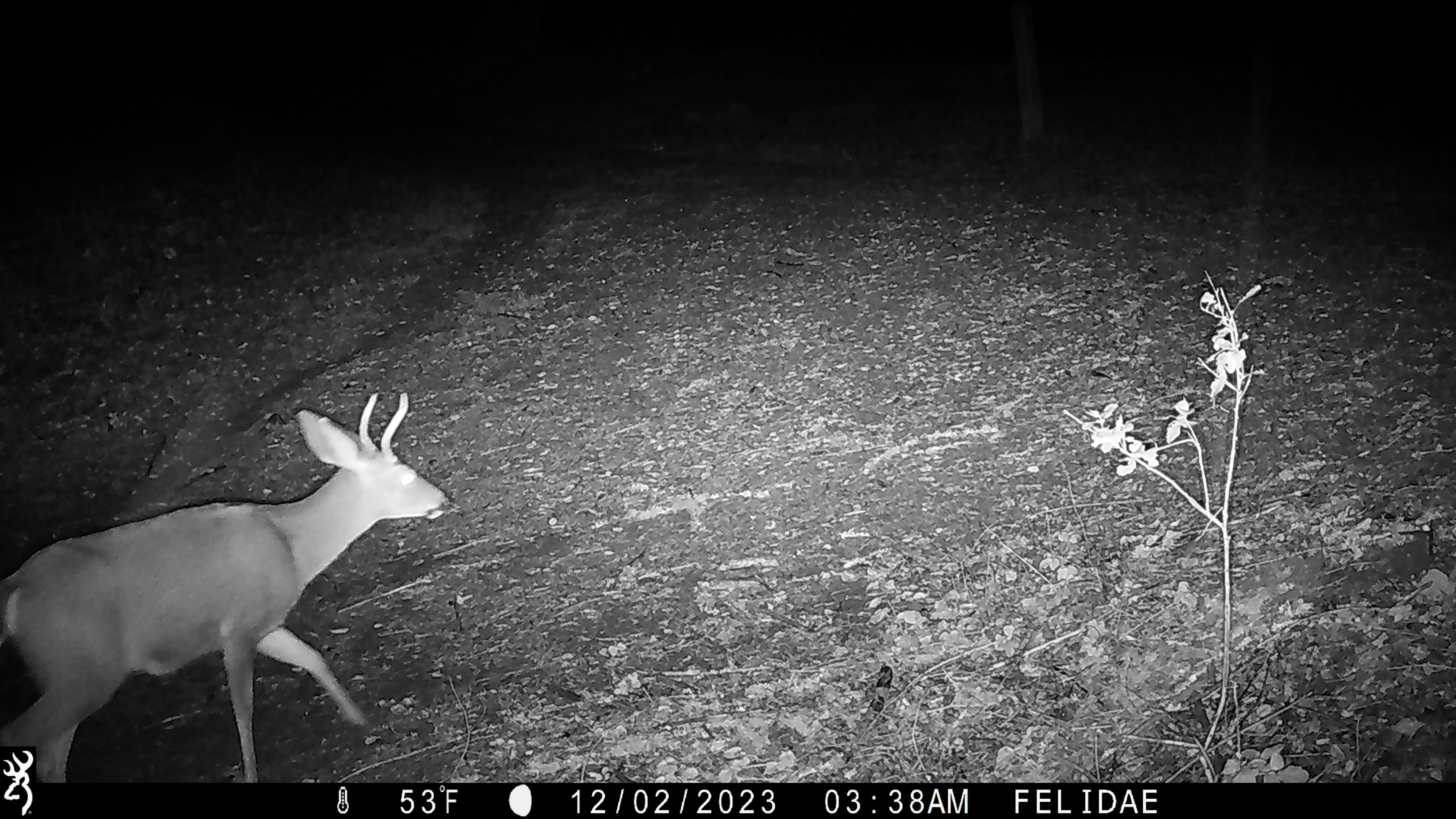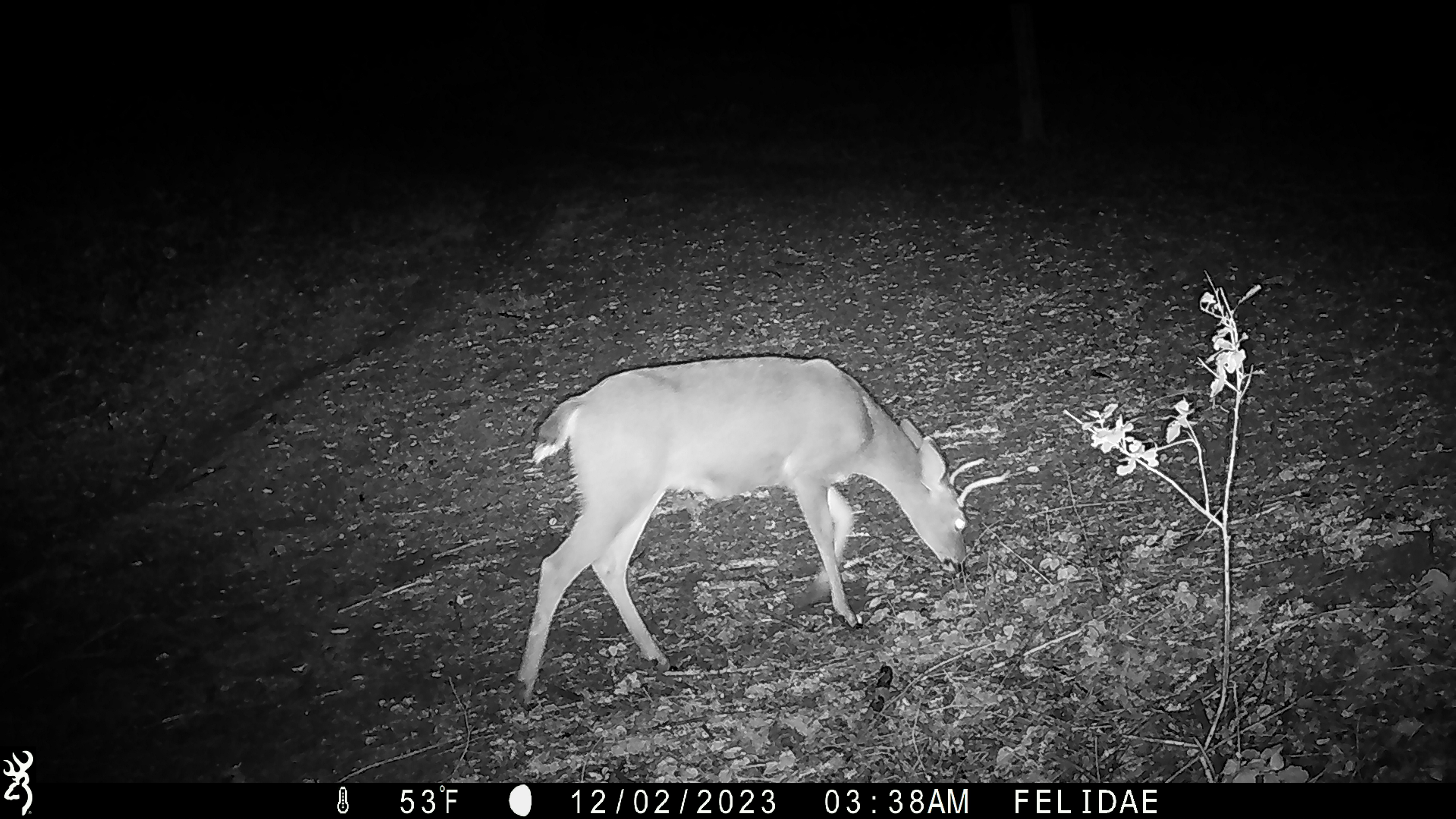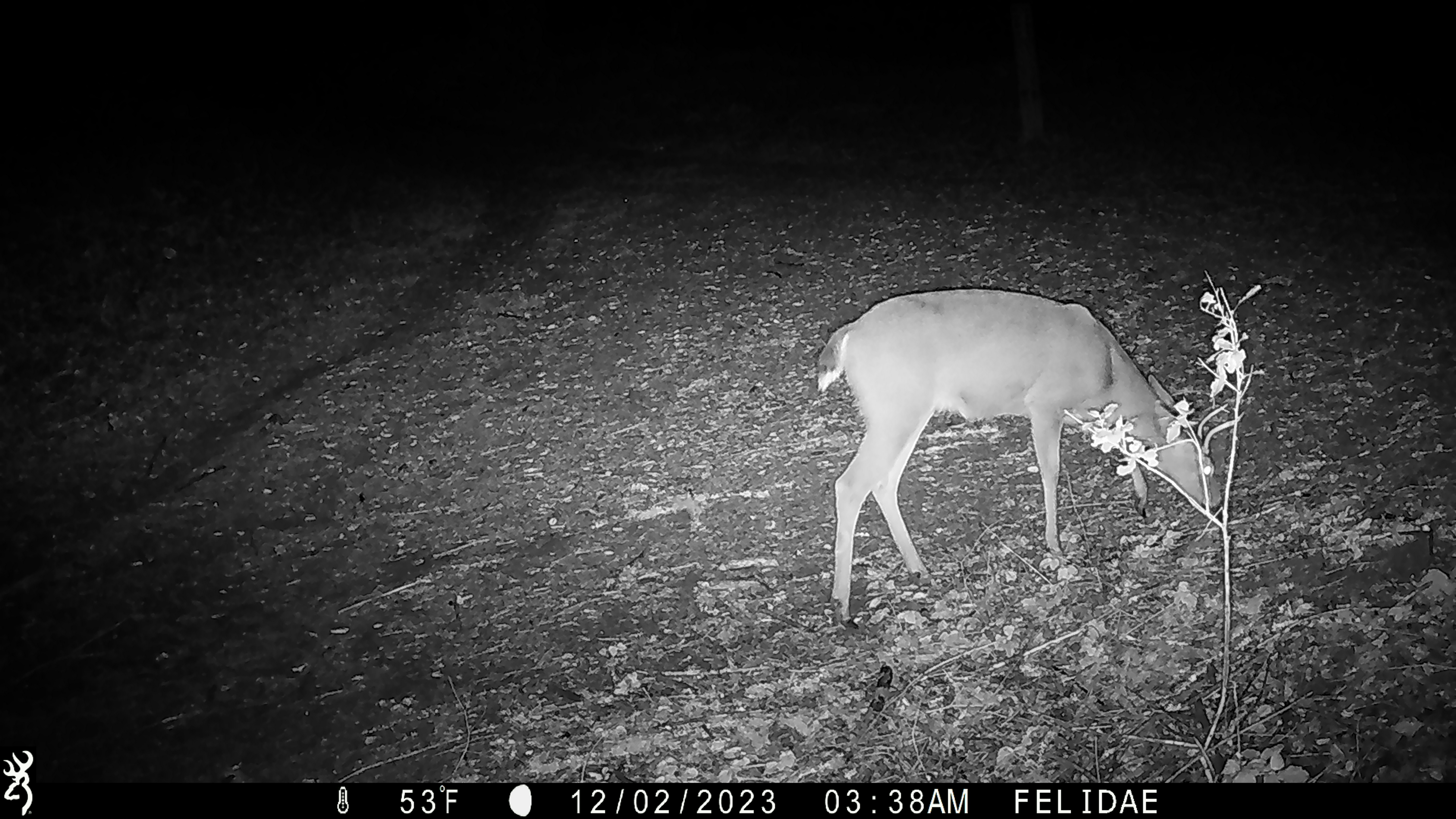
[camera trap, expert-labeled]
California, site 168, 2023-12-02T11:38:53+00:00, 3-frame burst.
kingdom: Animalia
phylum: Chordata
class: Mammalia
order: Artiodactyla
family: Cervidae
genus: Odocoileus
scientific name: Odocoileus hemionus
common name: mule deer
Mule deer (Odocoileus hemionus).